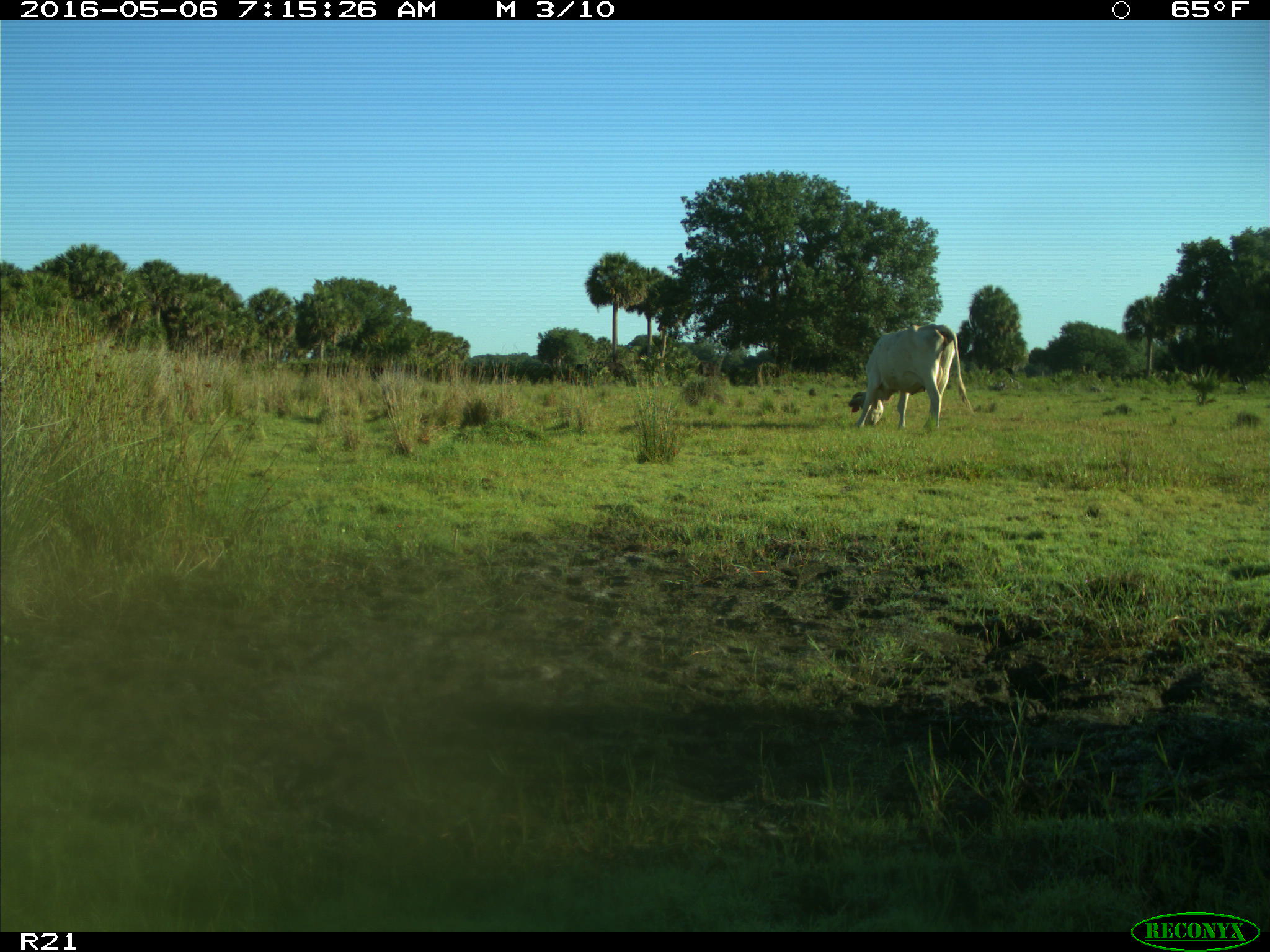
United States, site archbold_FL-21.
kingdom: Animalia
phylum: Chordata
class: Mammalia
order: Artiodactyla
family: Bovidae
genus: Bos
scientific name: Bos taurus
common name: domestic cow